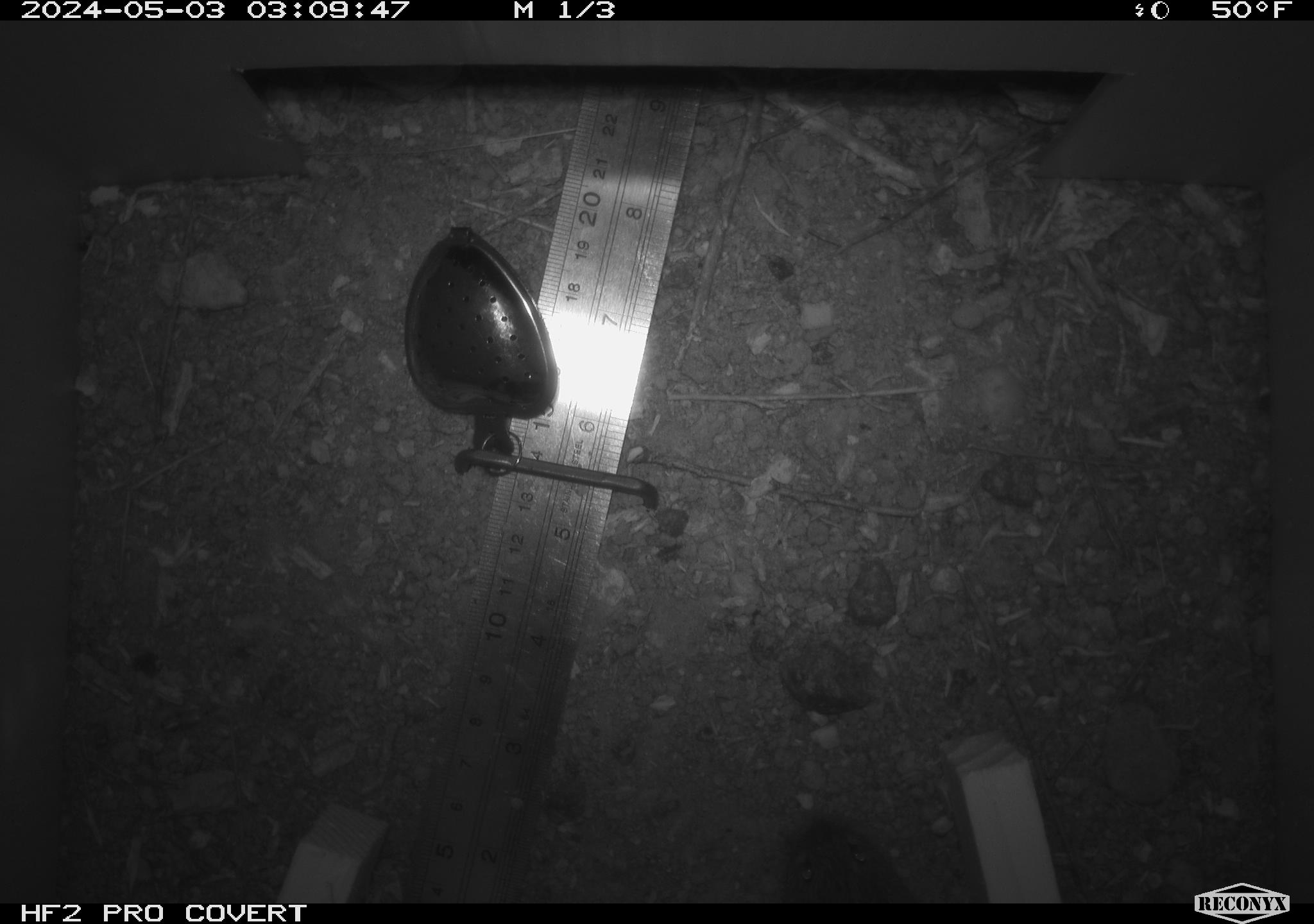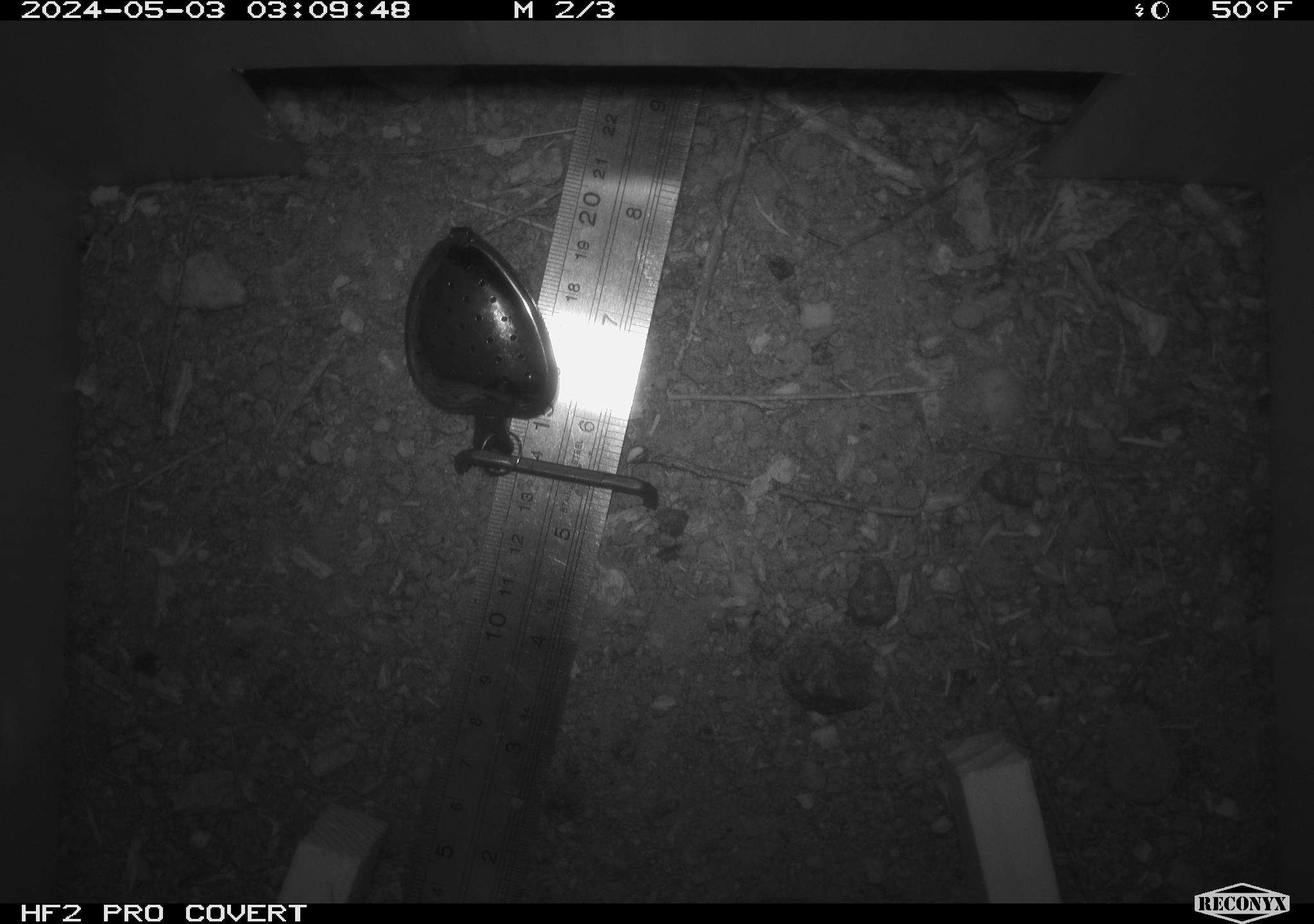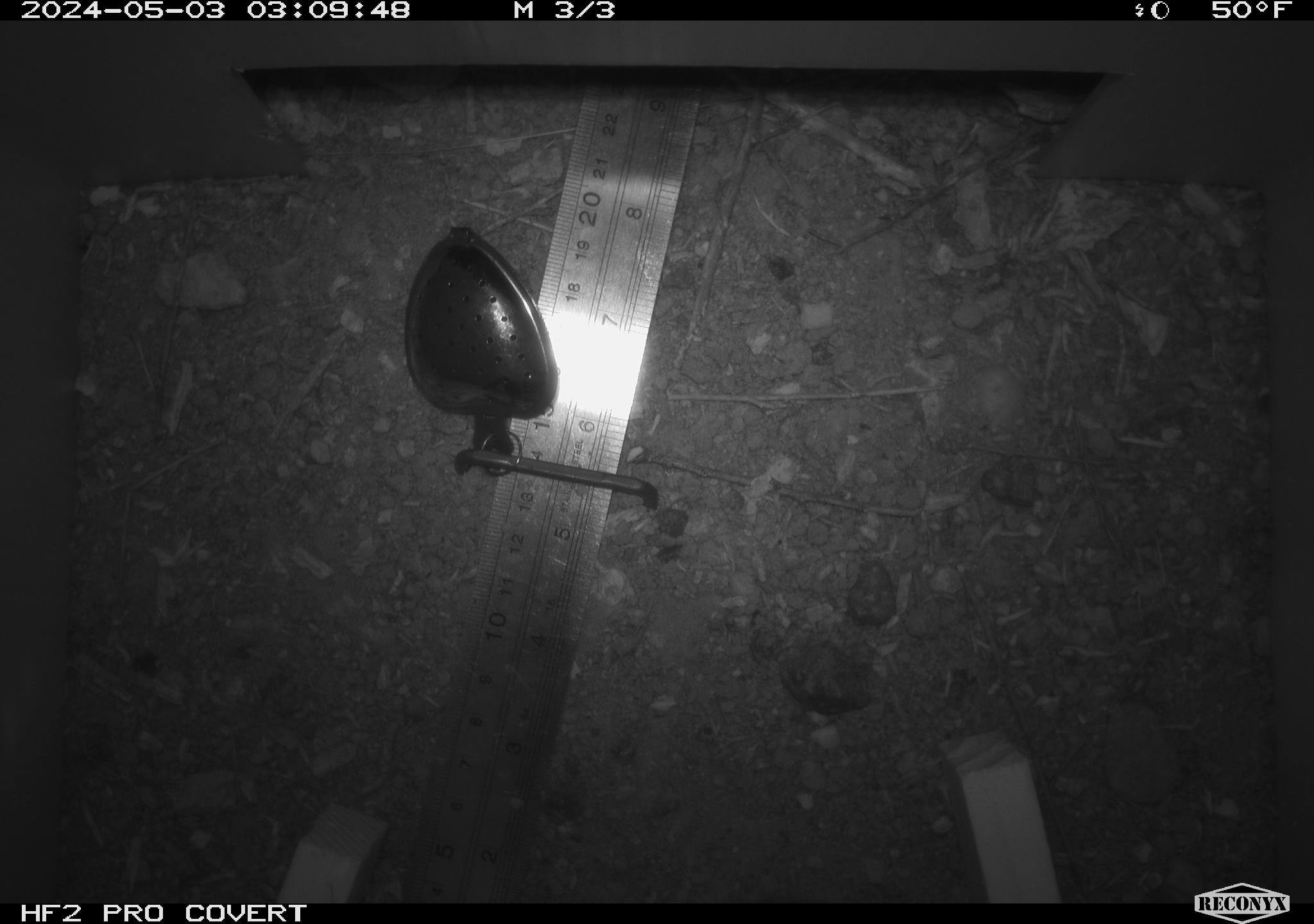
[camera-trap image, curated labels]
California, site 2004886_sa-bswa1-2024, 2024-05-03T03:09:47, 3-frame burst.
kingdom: Animalia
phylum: Chordata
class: Mammalia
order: Rodentia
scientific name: Rodentia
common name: mouse species